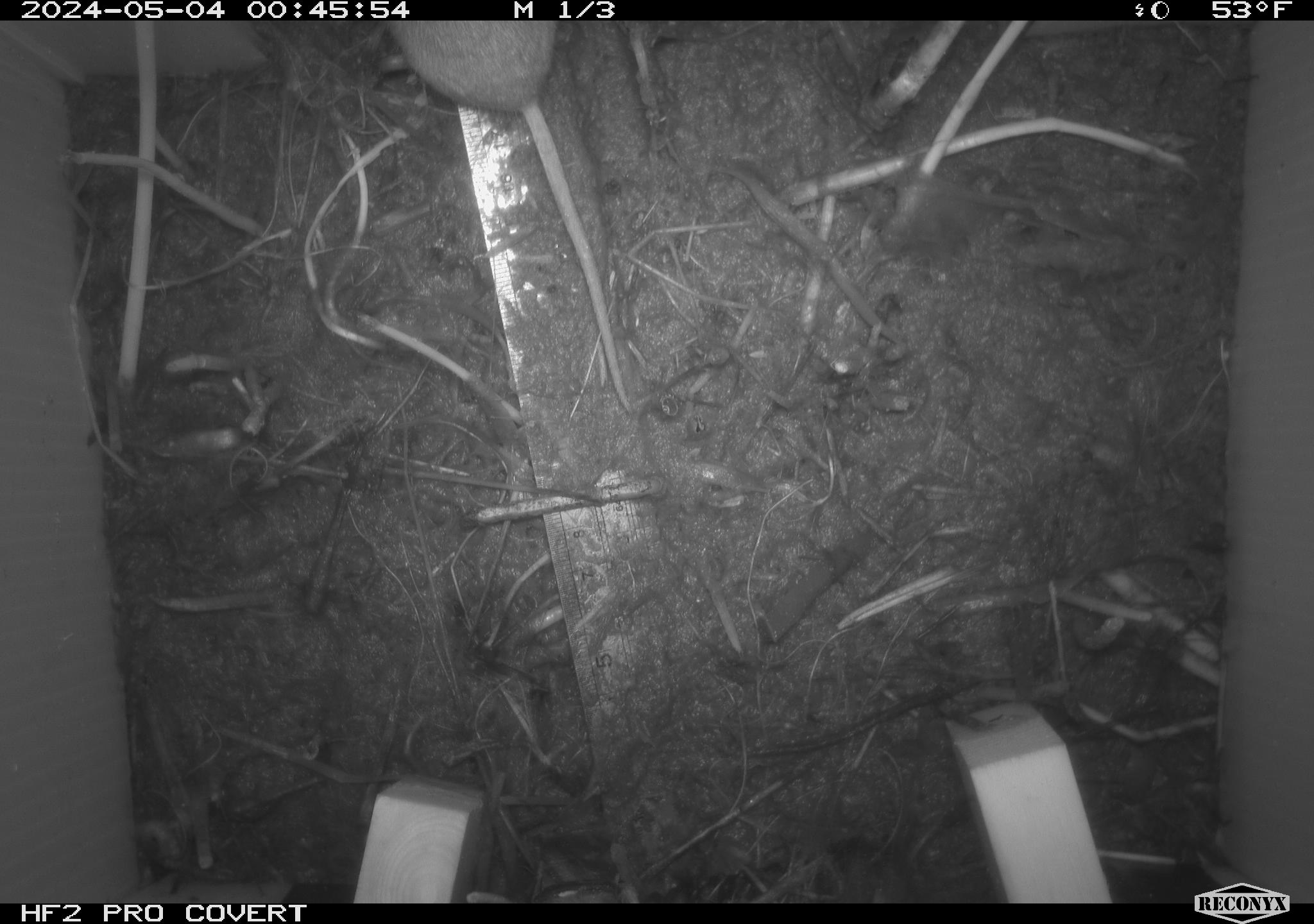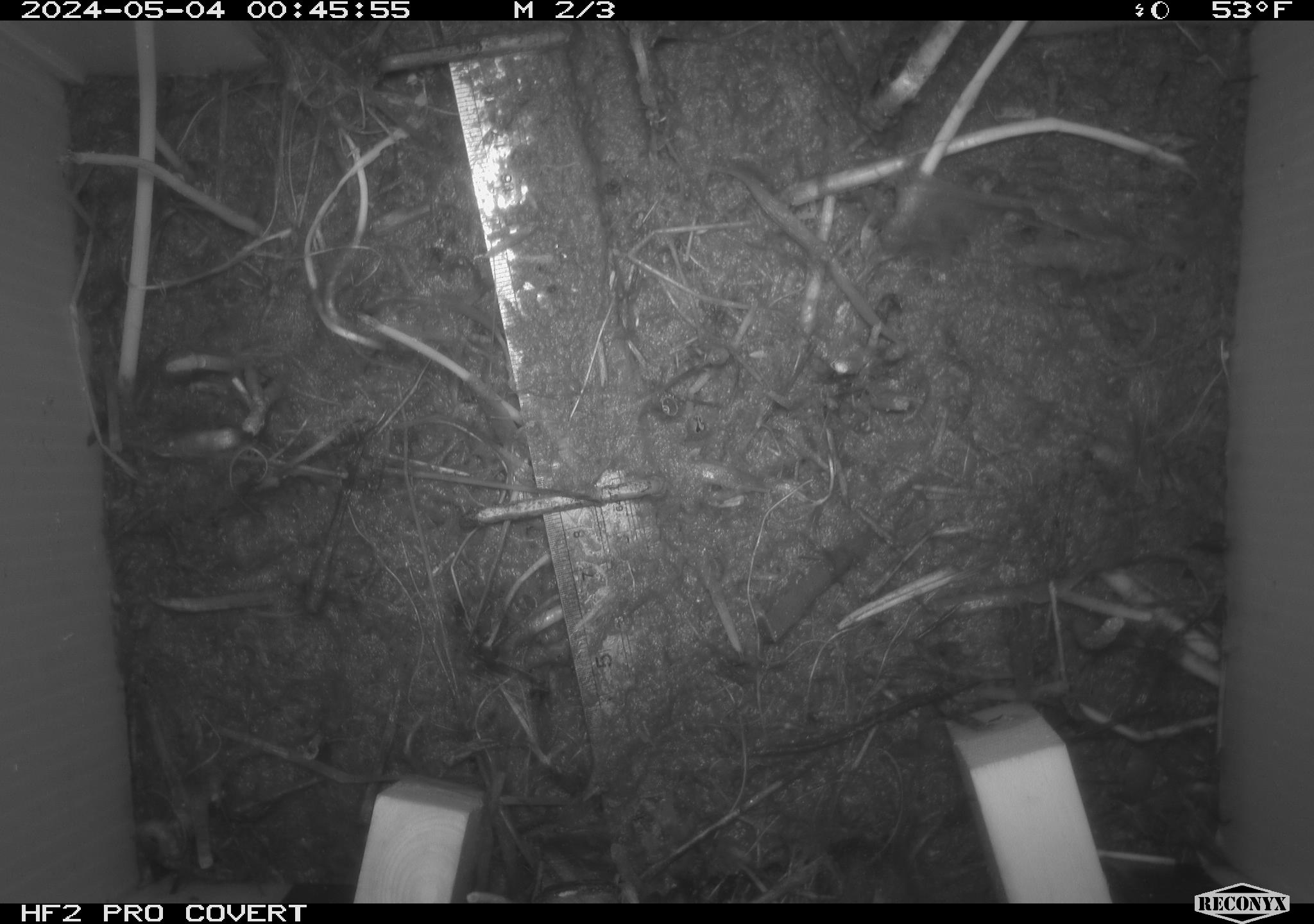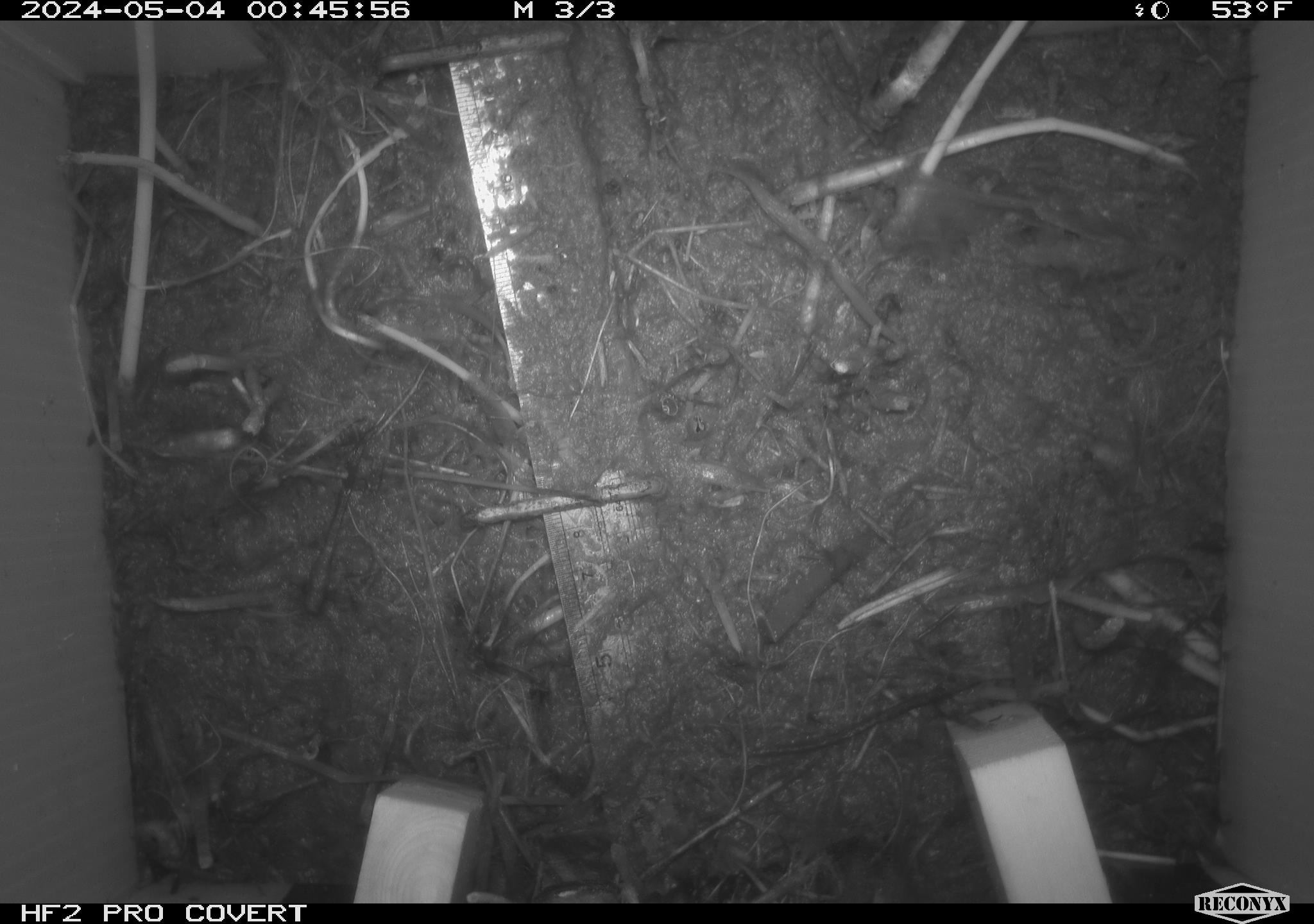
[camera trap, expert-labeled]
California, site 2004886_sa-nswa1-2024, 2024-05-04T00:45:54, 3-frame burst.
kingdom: Animalia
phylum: Chordata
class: Mammalia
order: Rodentia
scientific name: Rodentia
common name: mouse species